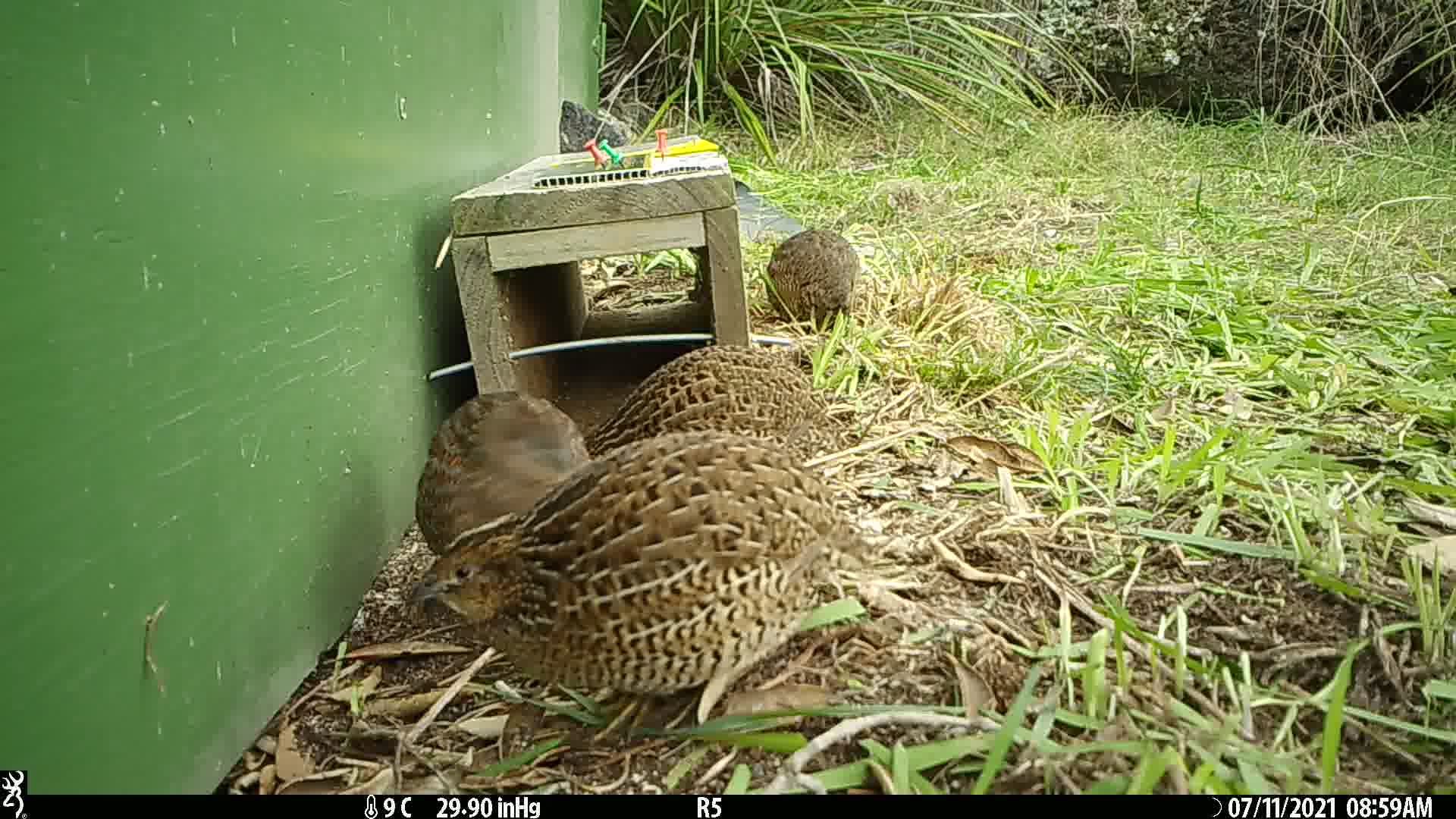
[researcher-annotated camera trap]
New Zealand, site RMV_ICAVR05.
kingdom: Animalia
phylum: Chordata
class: Aves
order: Galliformes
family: Phasianidae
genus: Synoicus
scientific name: Synoicus ypsilophorus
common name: brown quail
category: quail brown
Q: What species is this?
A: Quail brown (brown quail) (Synoicus ypsilophorus).